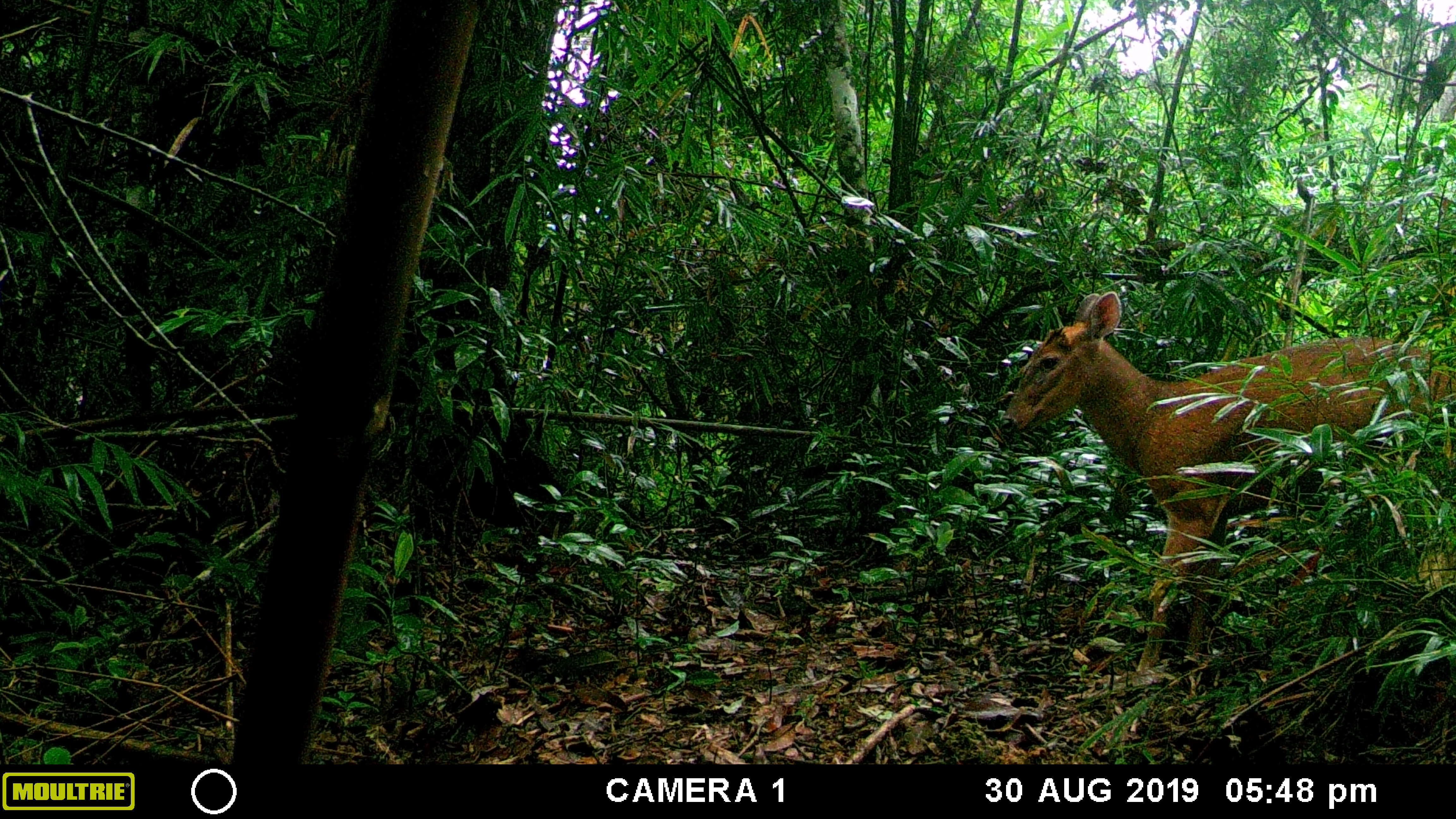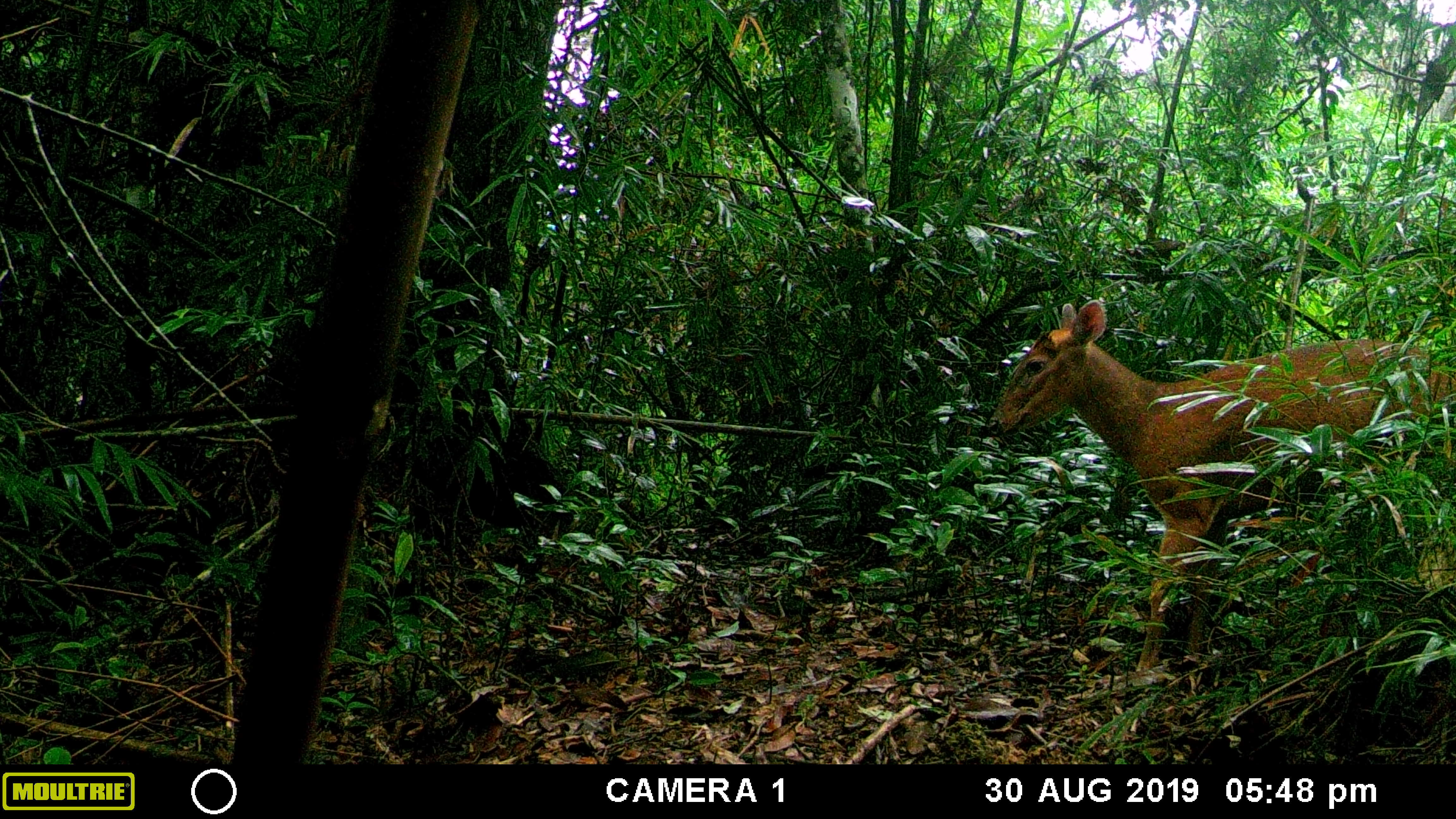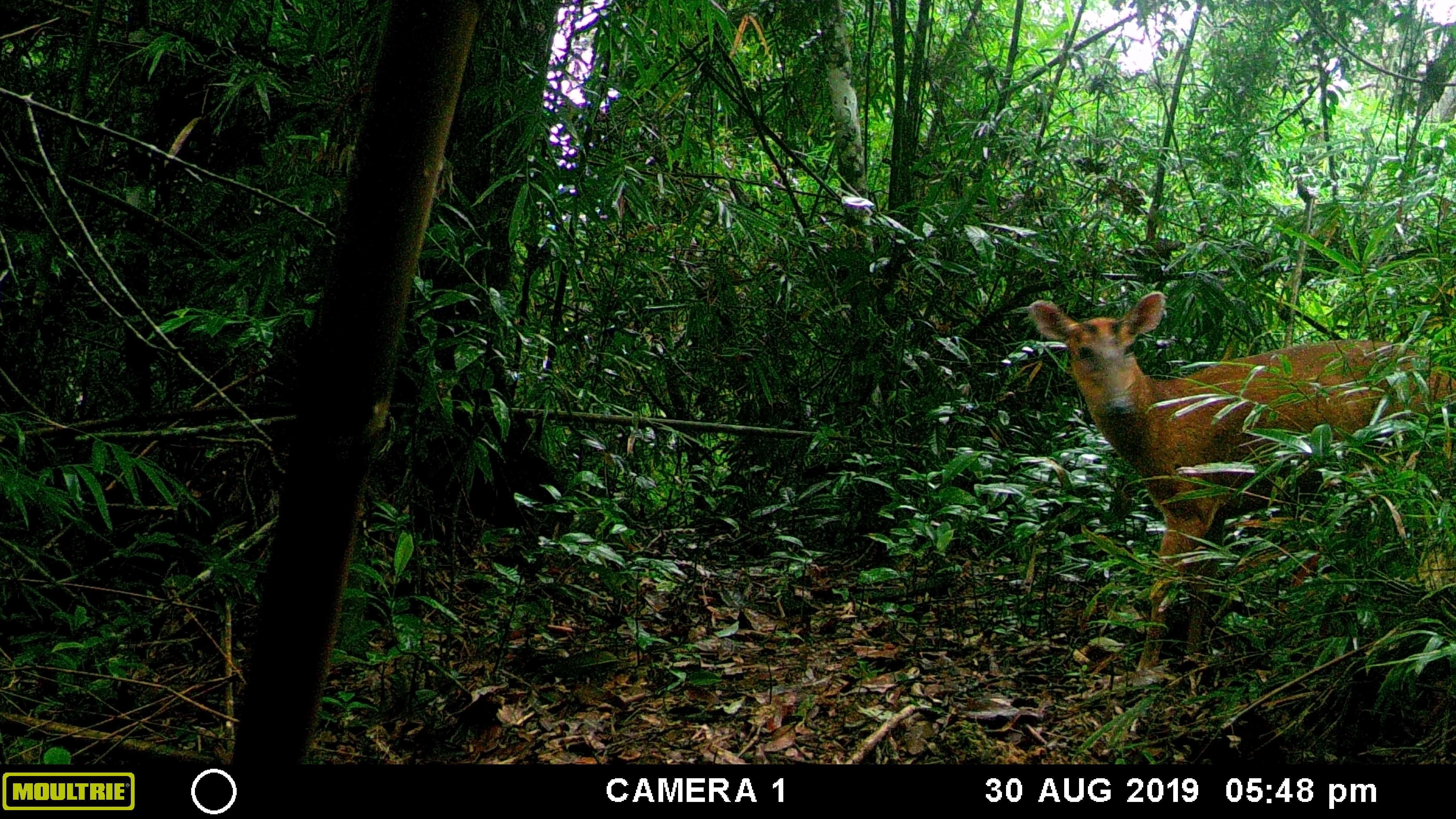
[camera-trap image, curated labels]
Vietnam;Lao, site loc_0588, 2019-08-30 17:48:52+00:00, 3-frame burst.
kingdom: Animalia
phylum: Chordata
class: Mammalia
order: Artiodactyla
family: Cervidae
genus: Muntiacus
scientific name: Muntiacus muntjak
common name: red muntjac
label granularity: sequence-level